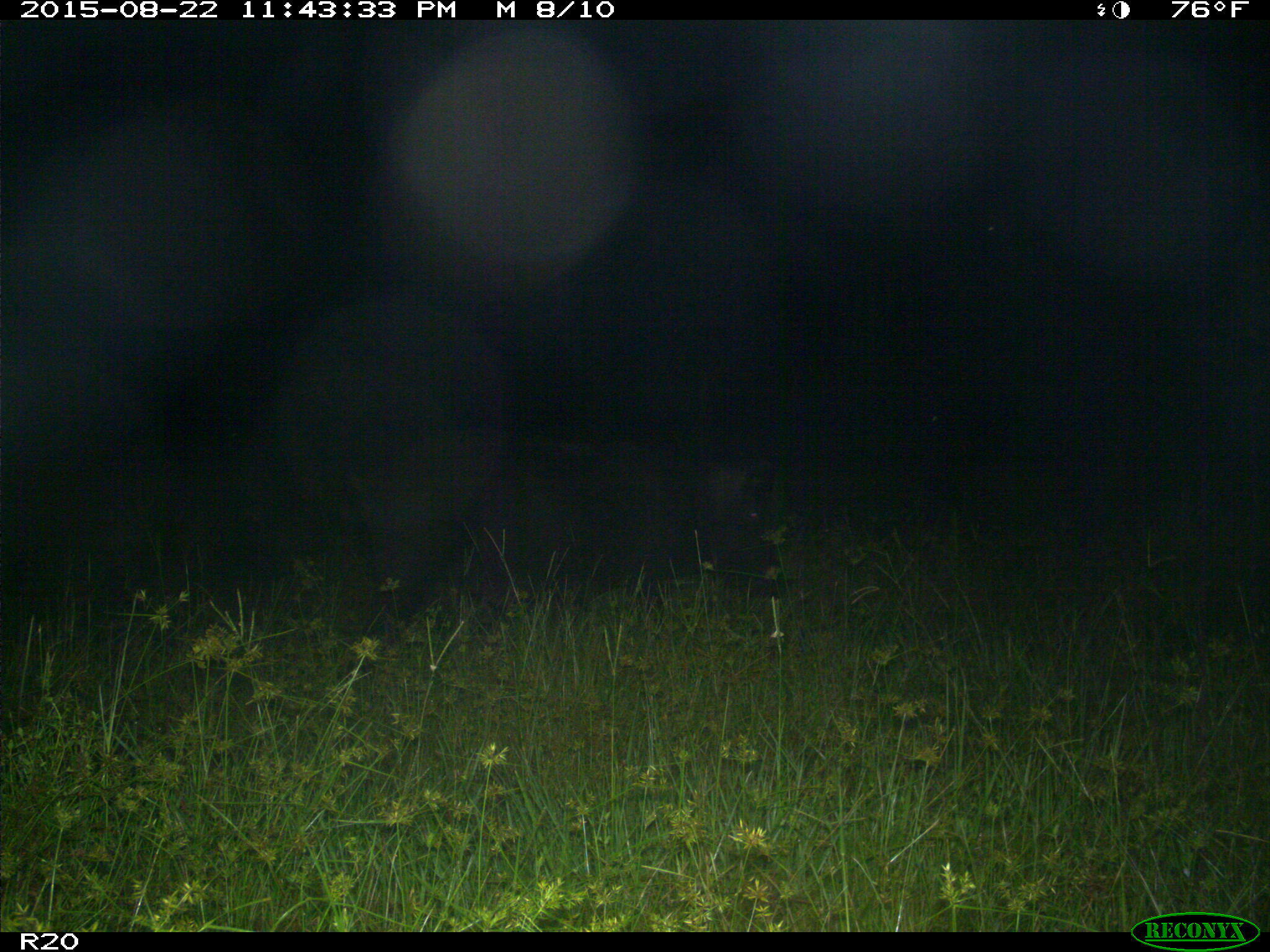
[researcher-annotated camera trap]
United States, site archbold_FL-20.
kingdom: Animalia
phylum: Chordata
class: Mammalia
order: Artiodactyla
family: Suidae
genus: Sus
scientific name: Sus scrofa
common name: wild boar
Sus scrofa (wild boar).